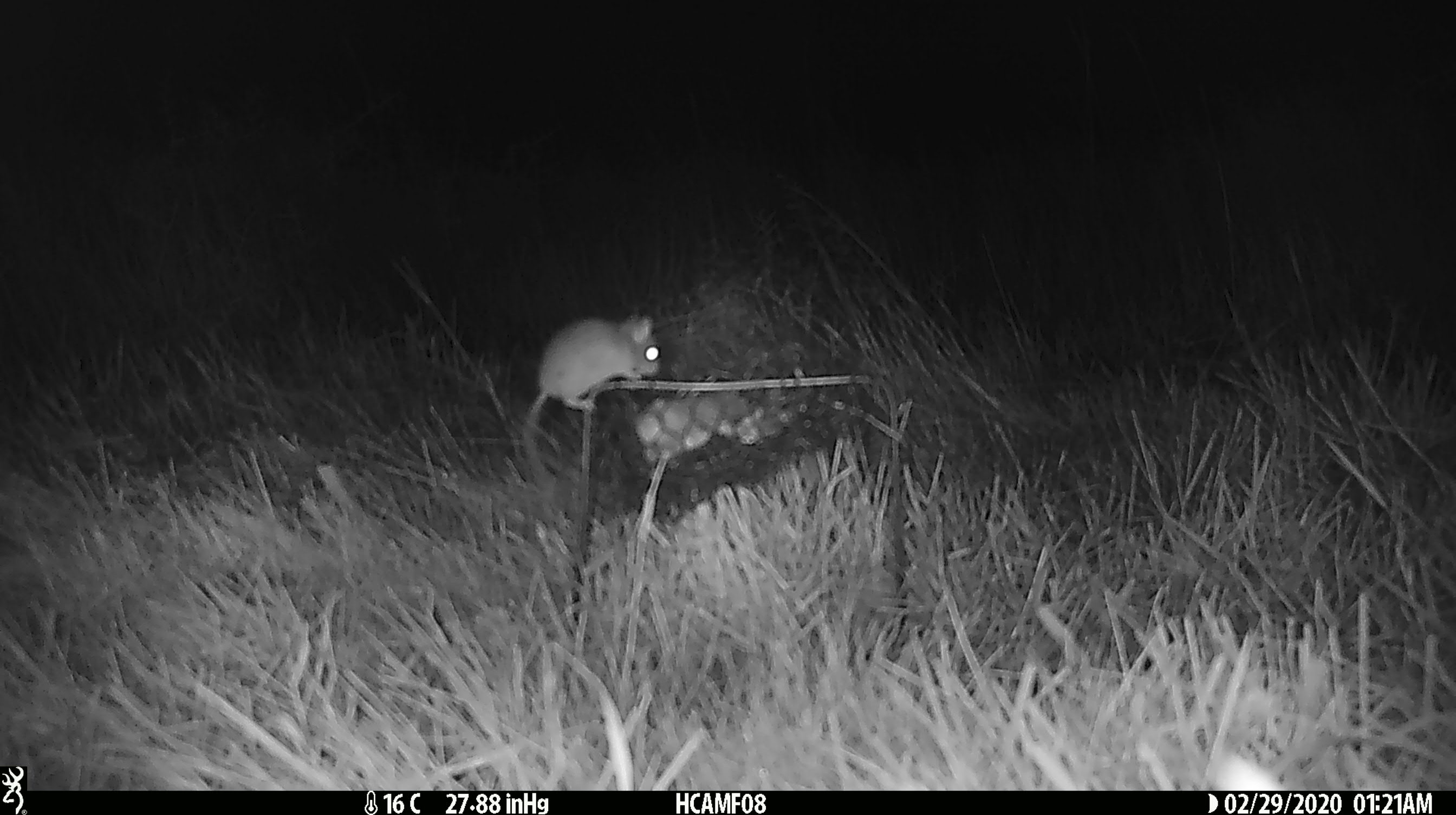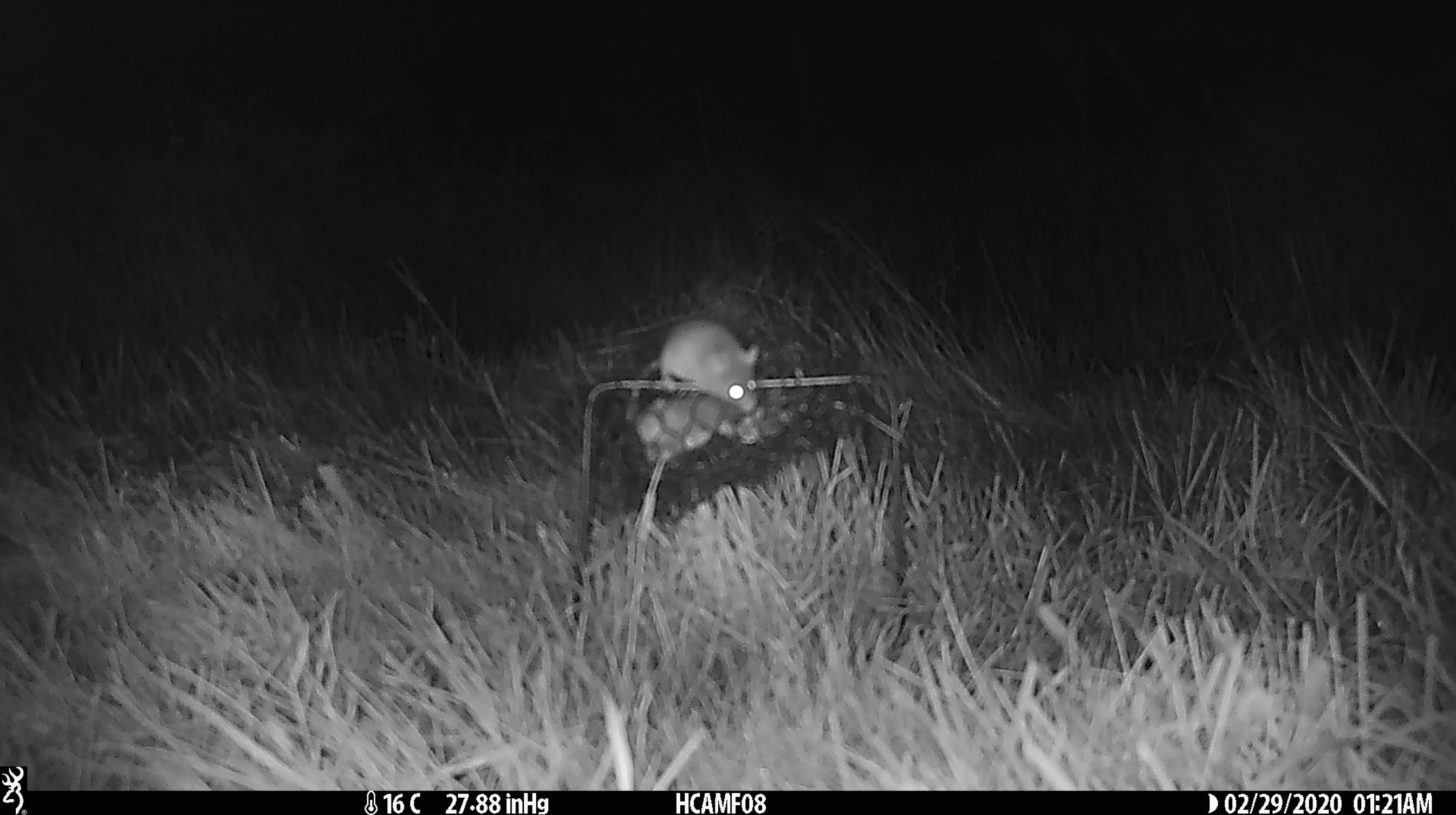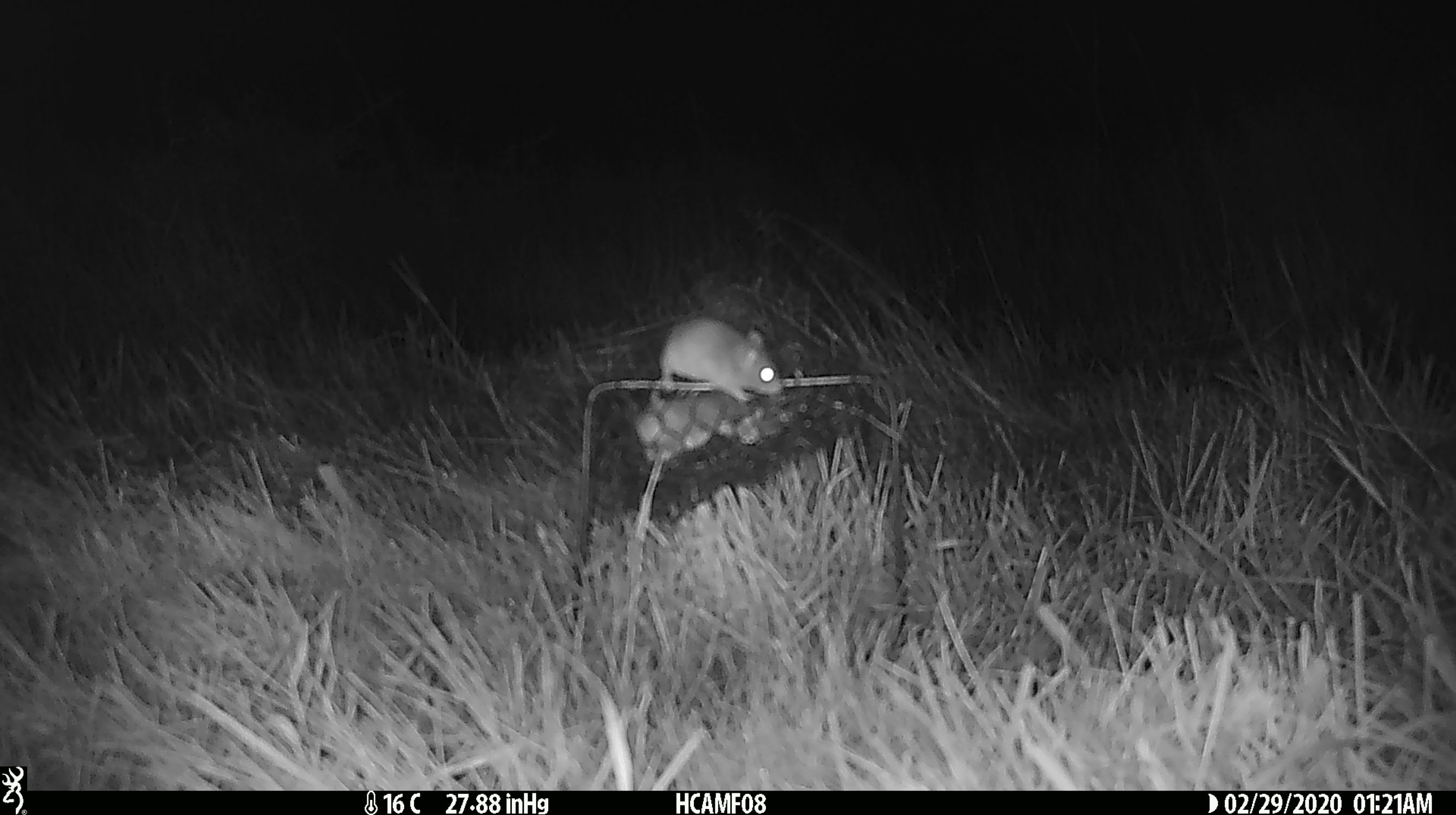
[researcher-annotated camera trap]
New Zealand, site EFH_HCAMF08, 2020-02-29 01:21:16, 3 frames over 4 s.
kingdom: Animalia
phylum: Chordata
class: Mammalia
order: Rodentia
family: Muridae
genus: Mus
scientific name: Mus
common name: mouse